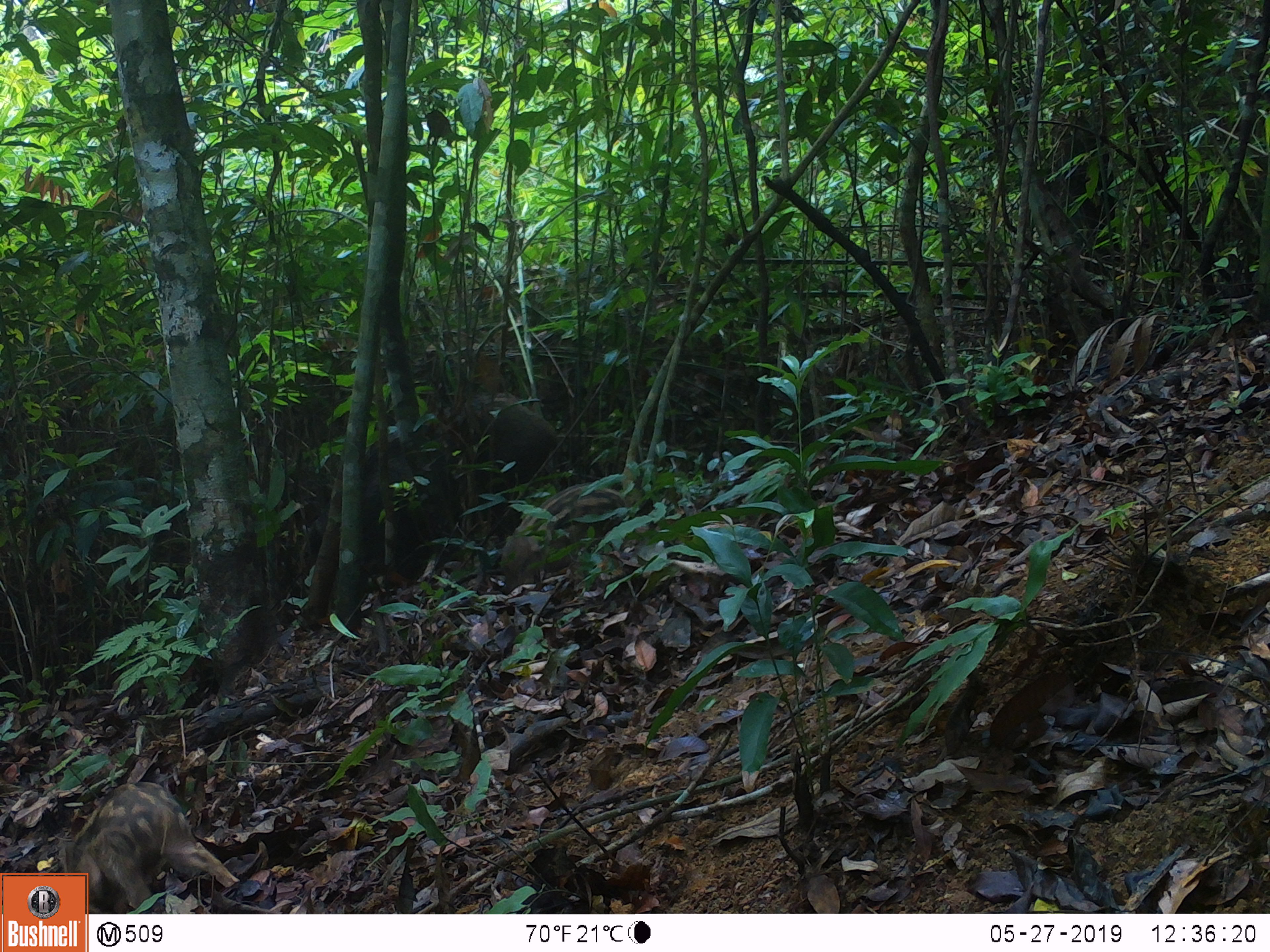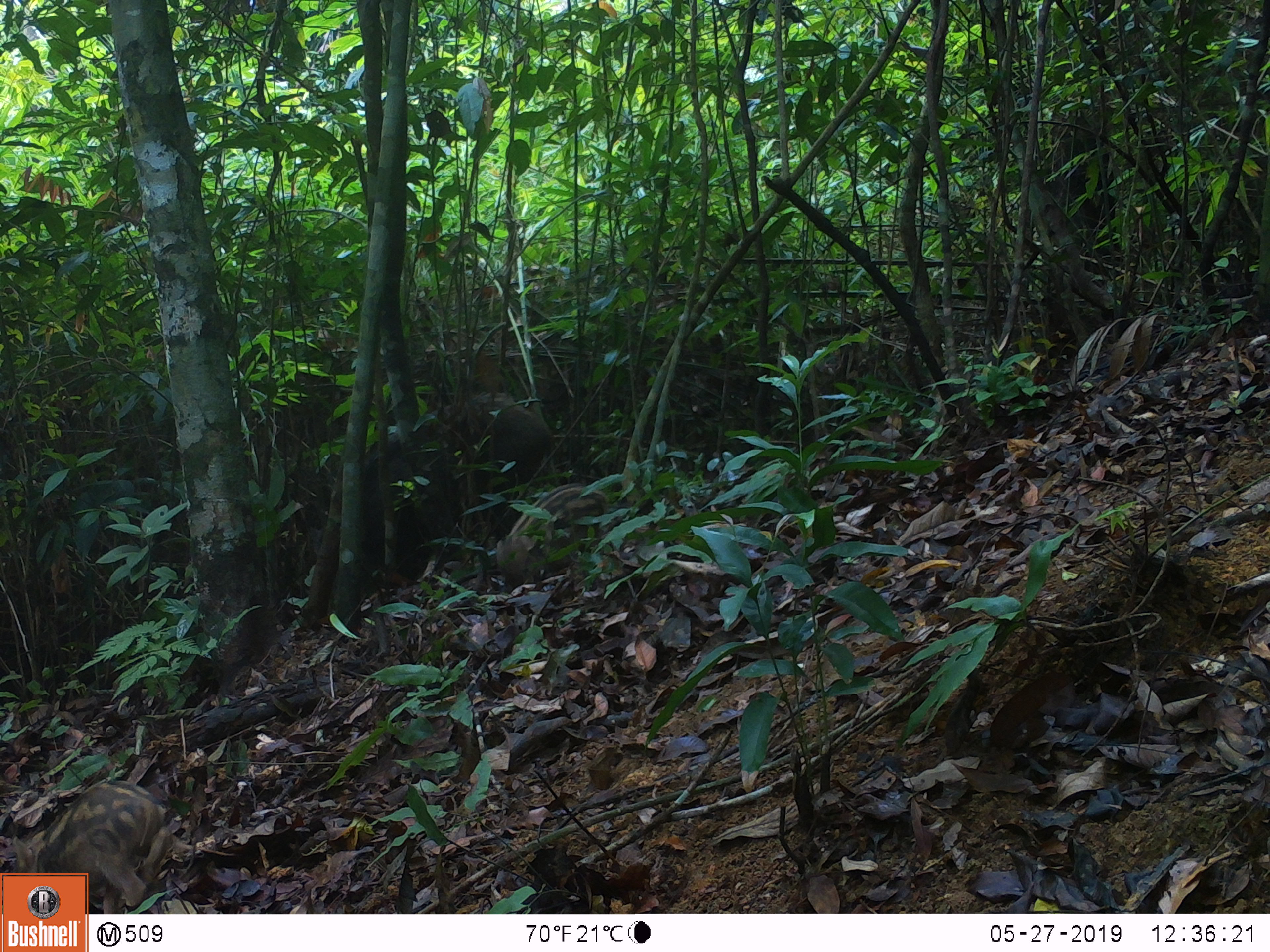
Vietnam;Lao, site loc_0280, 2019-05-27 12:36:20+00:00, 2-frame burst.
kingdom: Animalia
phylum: Chordata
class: Mammalia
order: Artiodactyla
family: Suidae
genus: Sus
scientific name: Sus scrofa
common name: eurasian wild pig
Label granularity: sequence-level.